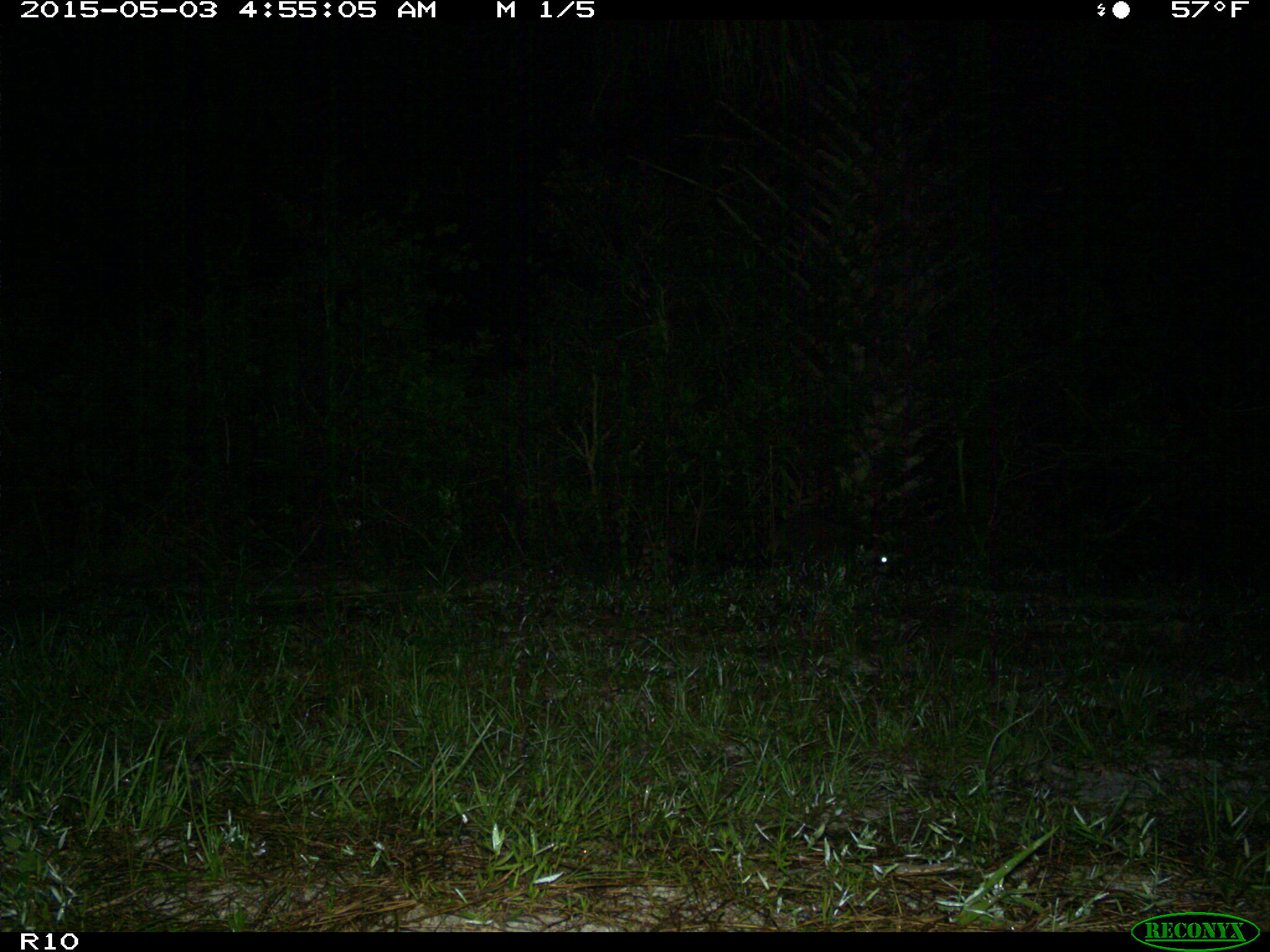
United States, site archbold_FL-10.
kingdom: Animalia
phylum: Chordata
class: Mammalia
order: Carnivora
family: Procyonidae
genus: Procyon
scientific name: Procyon lotor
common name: common raccoon